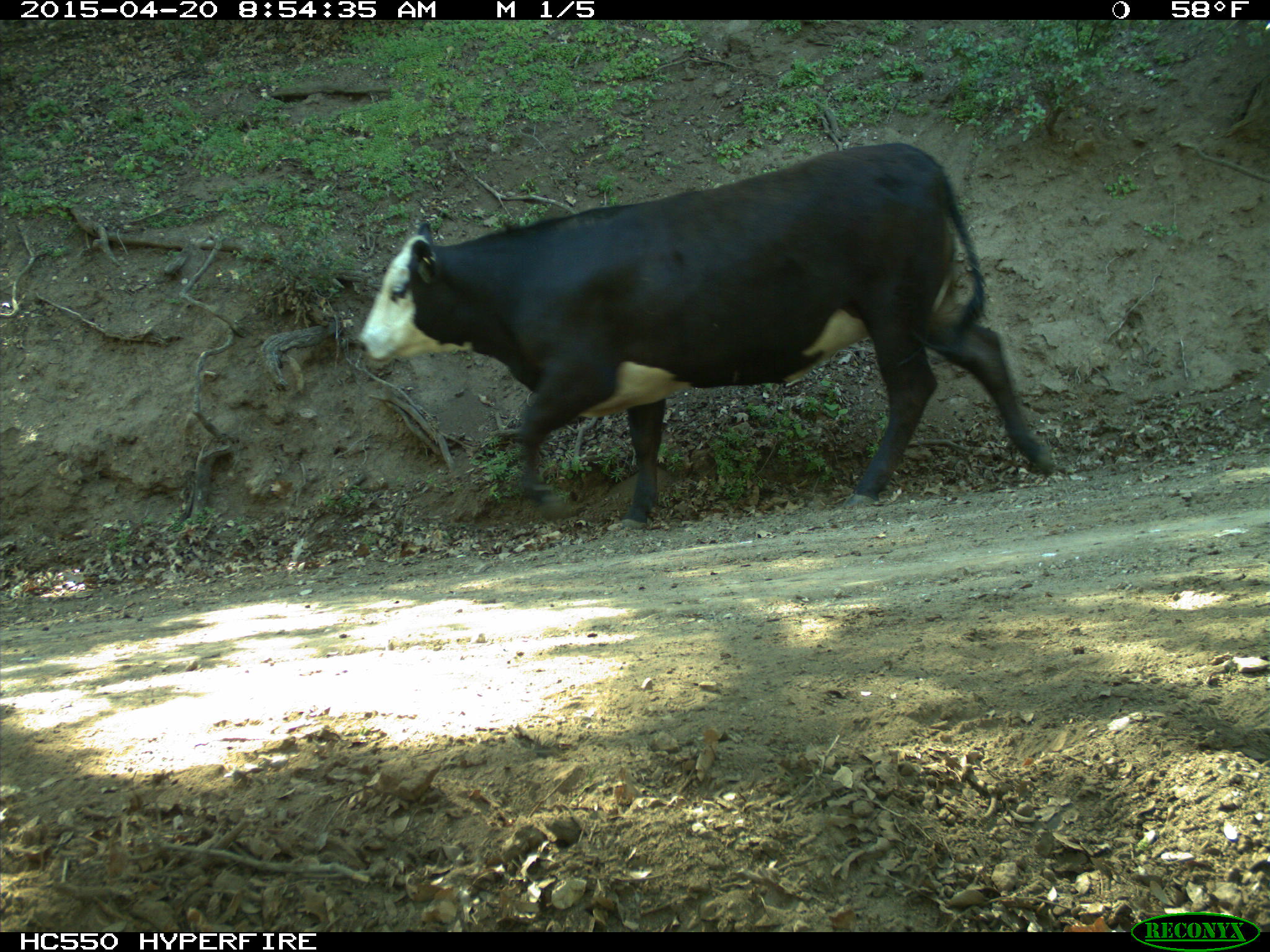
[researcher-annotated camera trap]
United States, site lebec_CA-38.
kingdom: Animalia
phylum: Chordata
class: Mammalia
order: Artiodactyla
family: Bovidae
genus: Bos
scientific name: Bos taurus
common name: domestic cow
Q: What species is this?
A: Bos taurus (domestic cow).